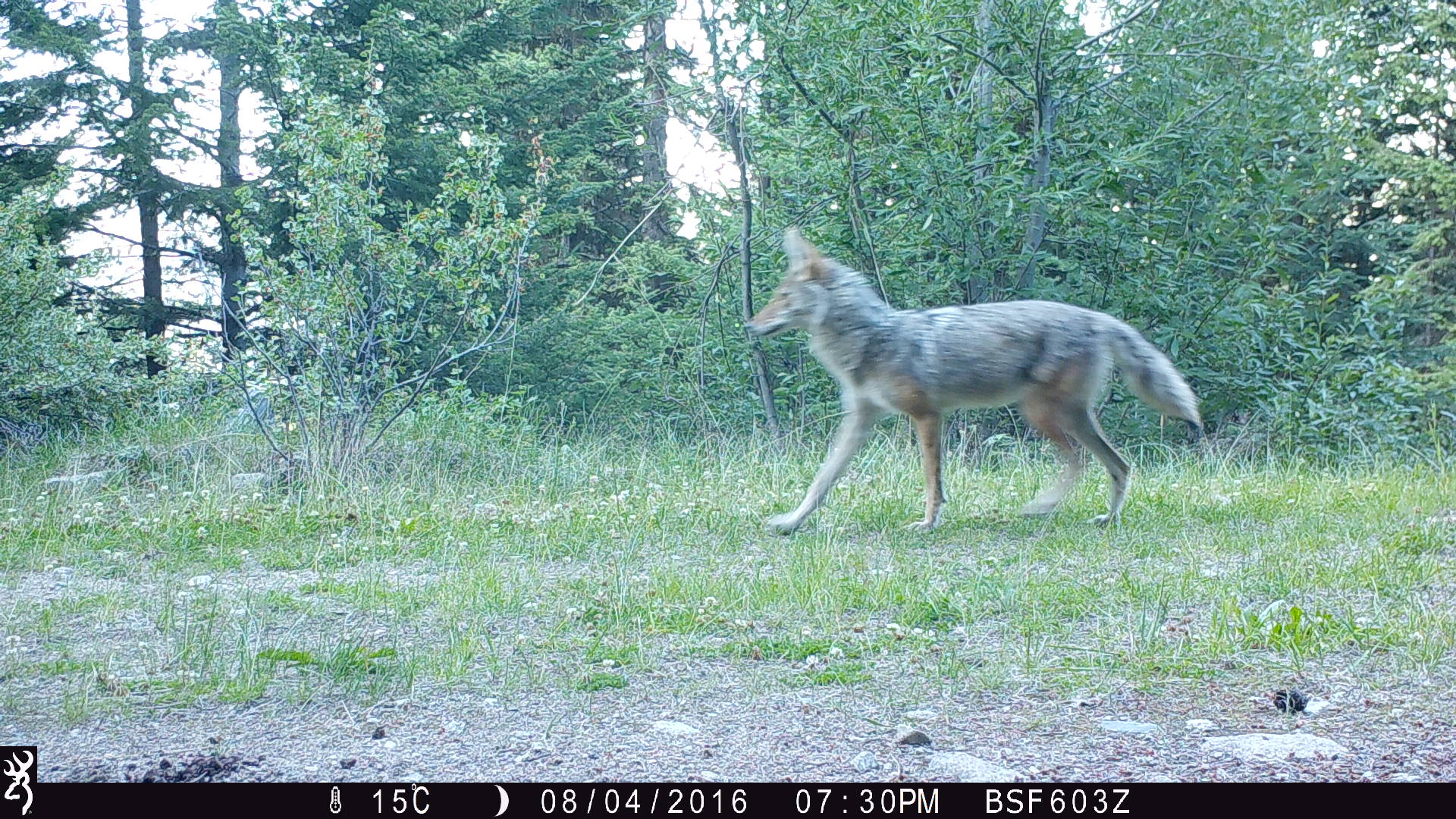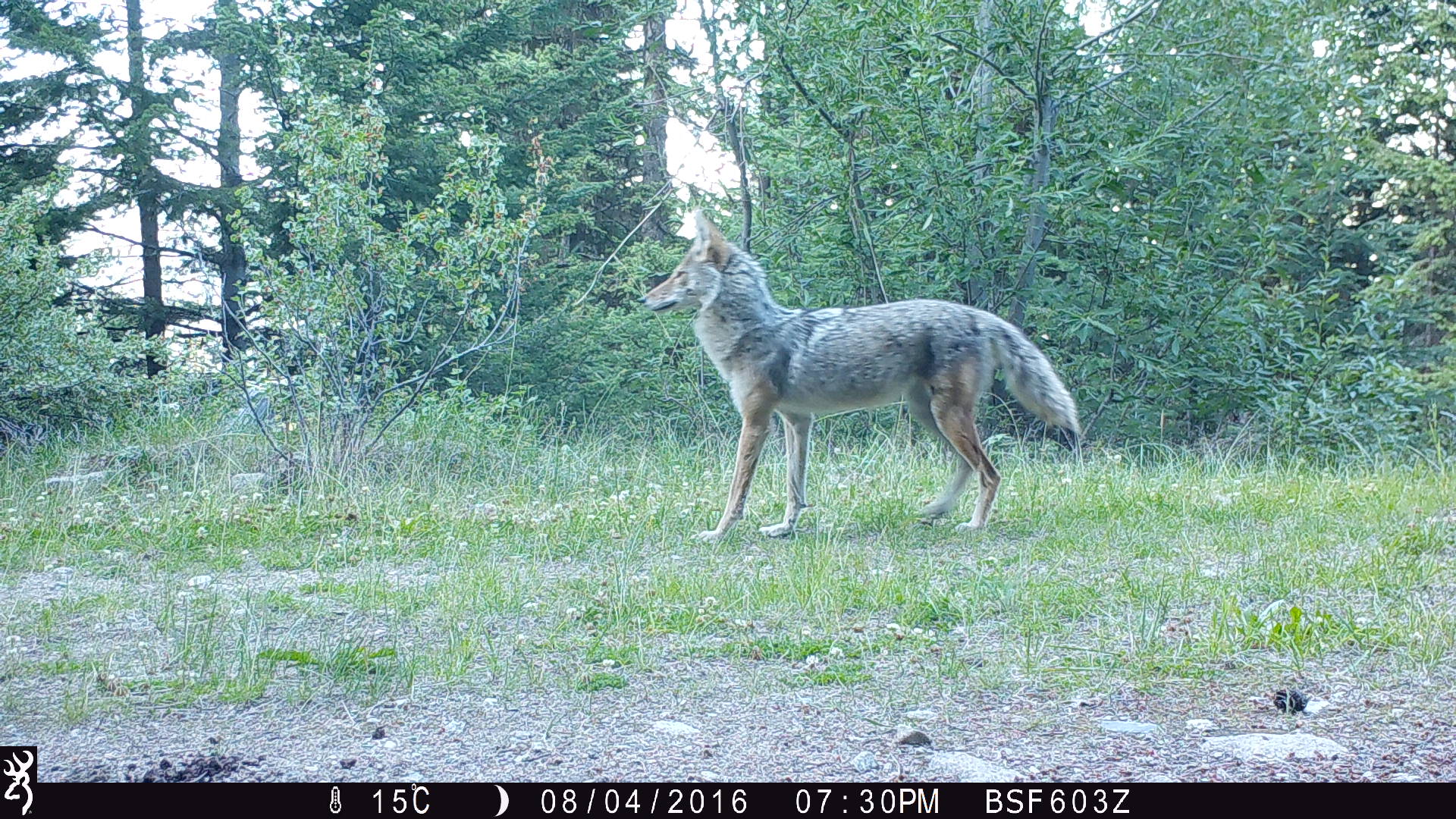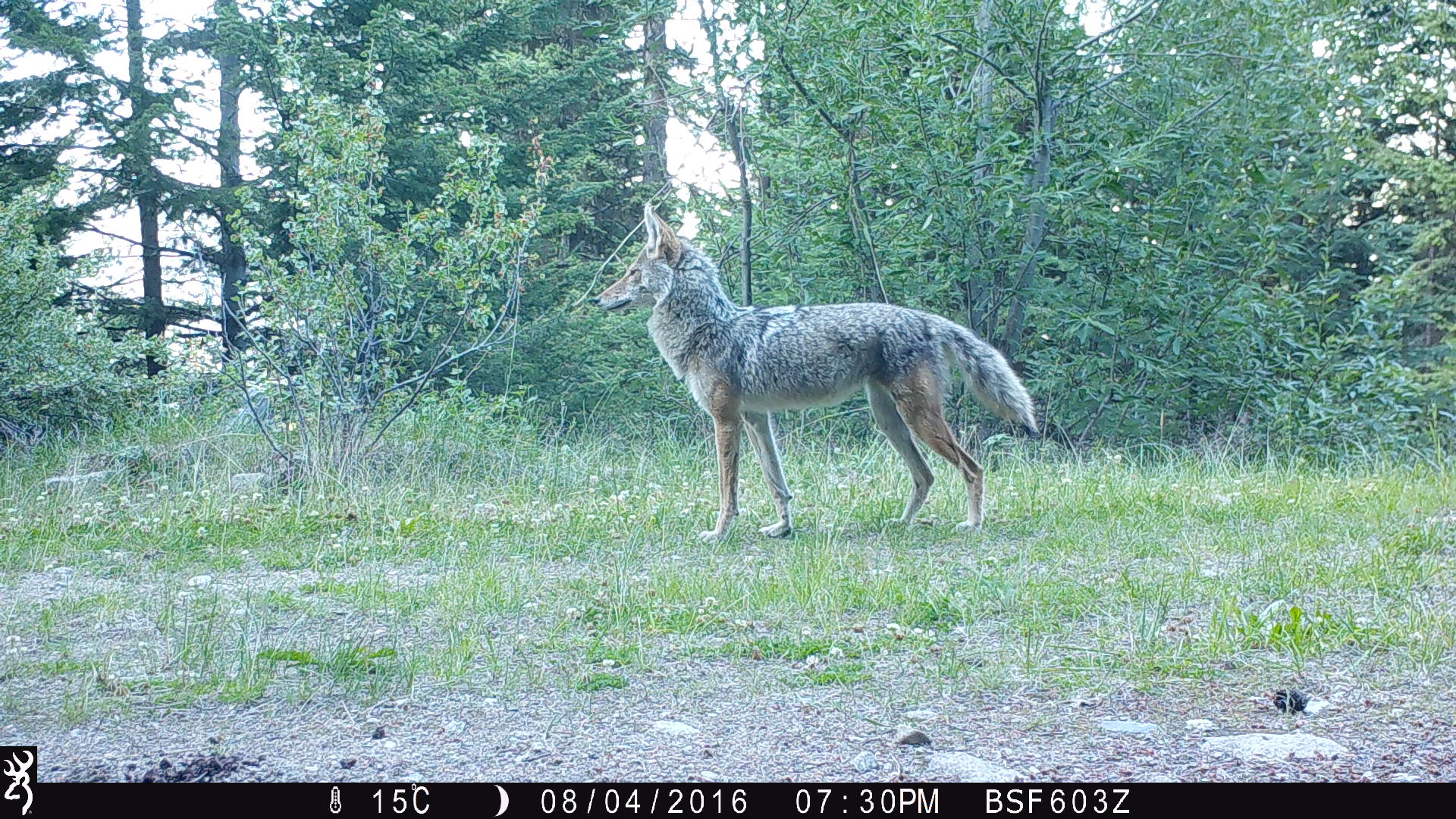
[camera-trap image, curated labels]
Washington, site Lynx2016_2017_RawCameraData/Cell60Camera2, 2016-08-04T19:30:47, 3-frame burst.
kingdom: Animalia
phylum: Chordata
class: Mammalia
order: Carnivora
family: Canidae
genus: Canis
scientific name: Canis latrans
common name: coyote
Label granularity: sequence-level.